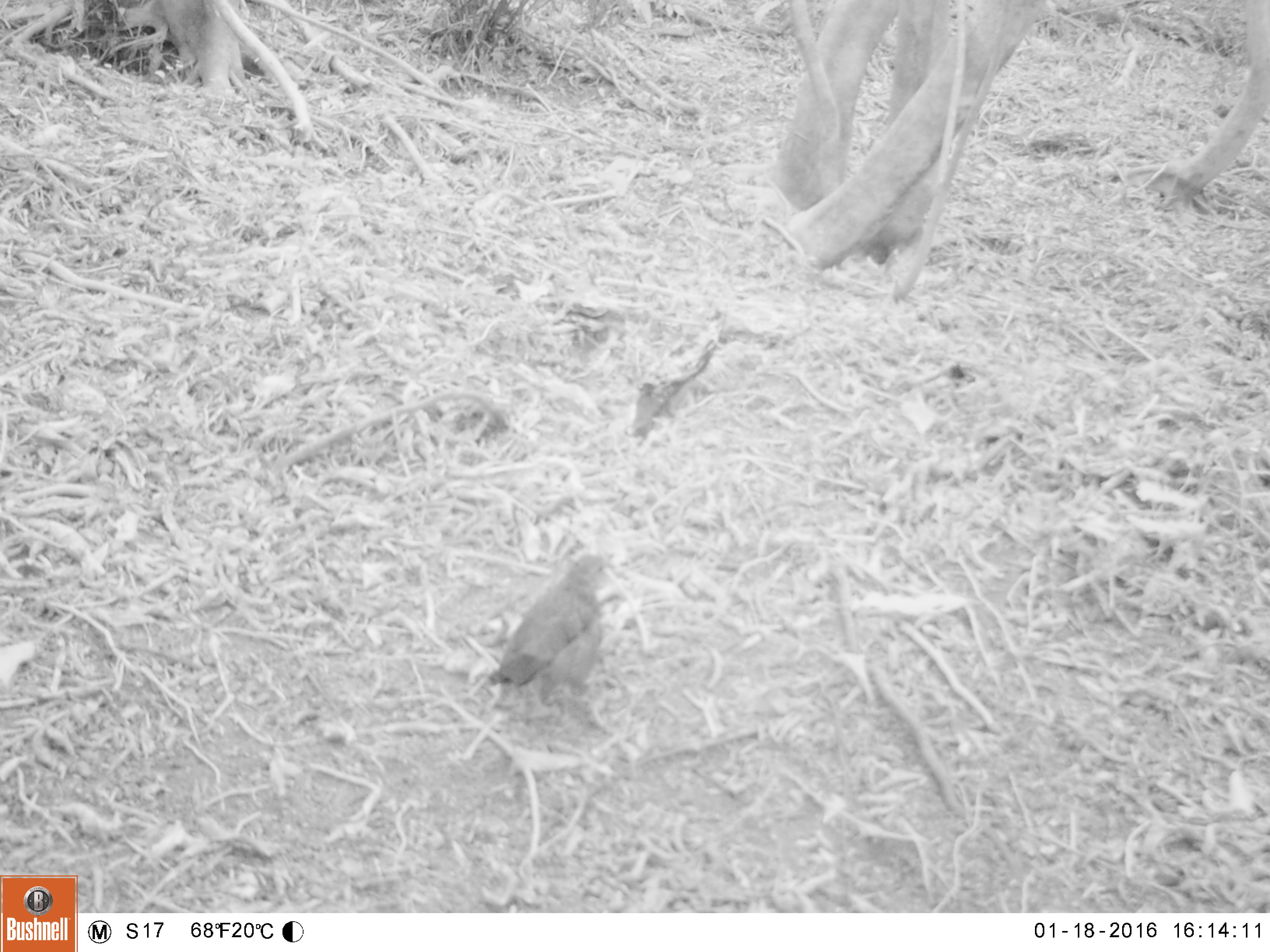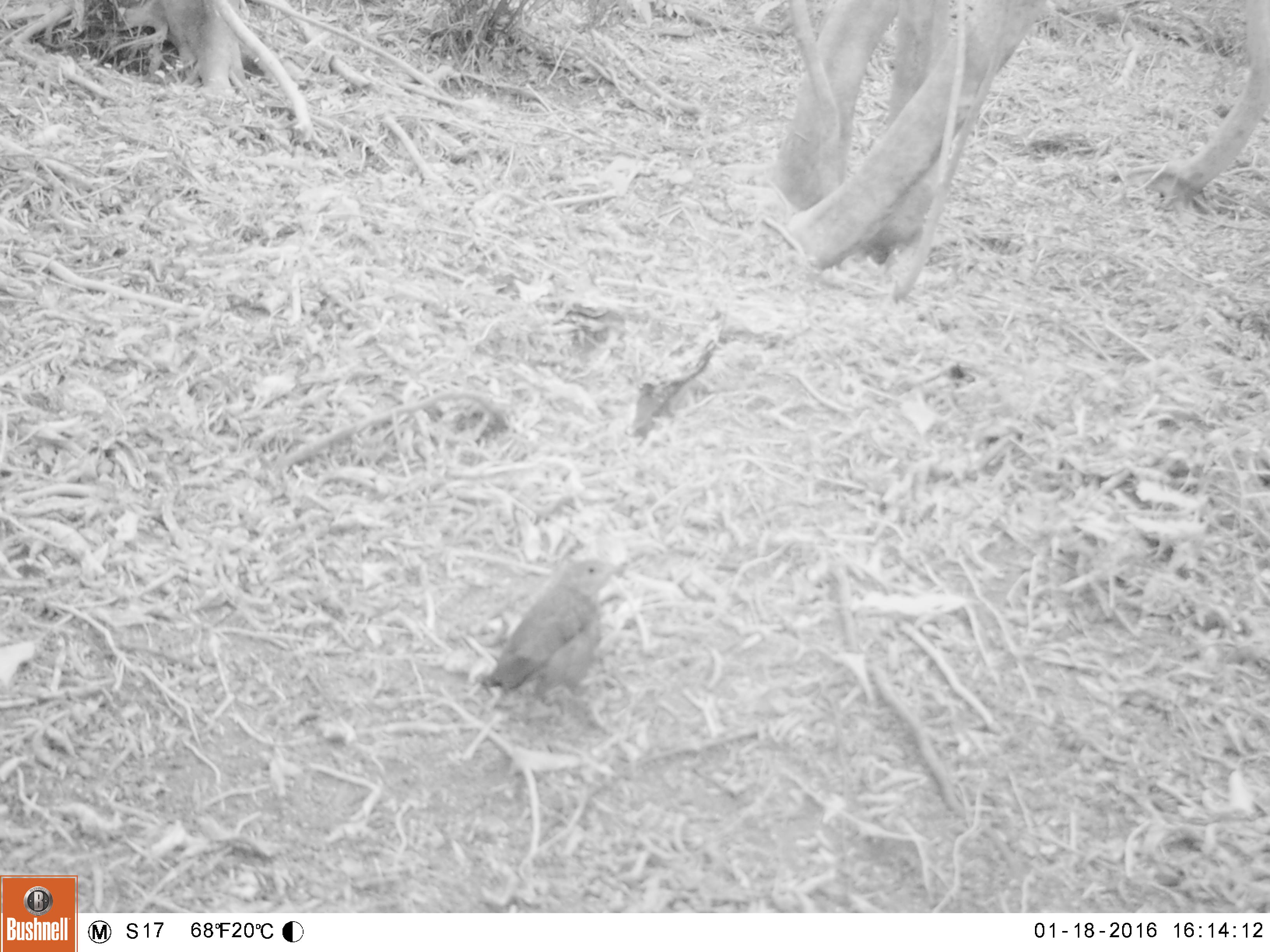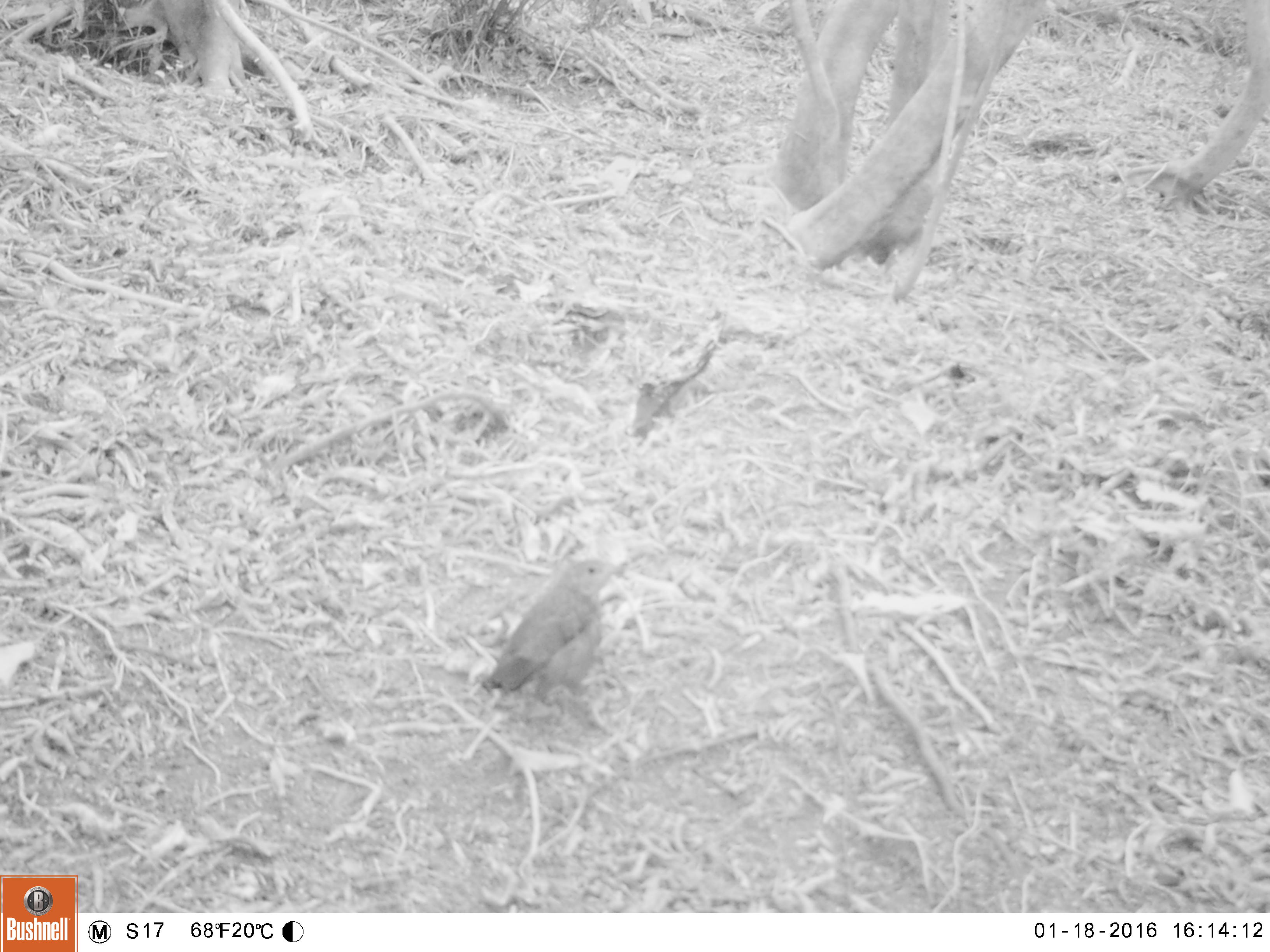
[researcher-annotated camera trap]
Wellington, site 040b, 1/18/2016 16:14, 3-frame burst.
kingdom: Animalia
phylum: Chordata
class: Aves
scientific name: Aves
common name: bird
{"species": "bird (Aves)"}